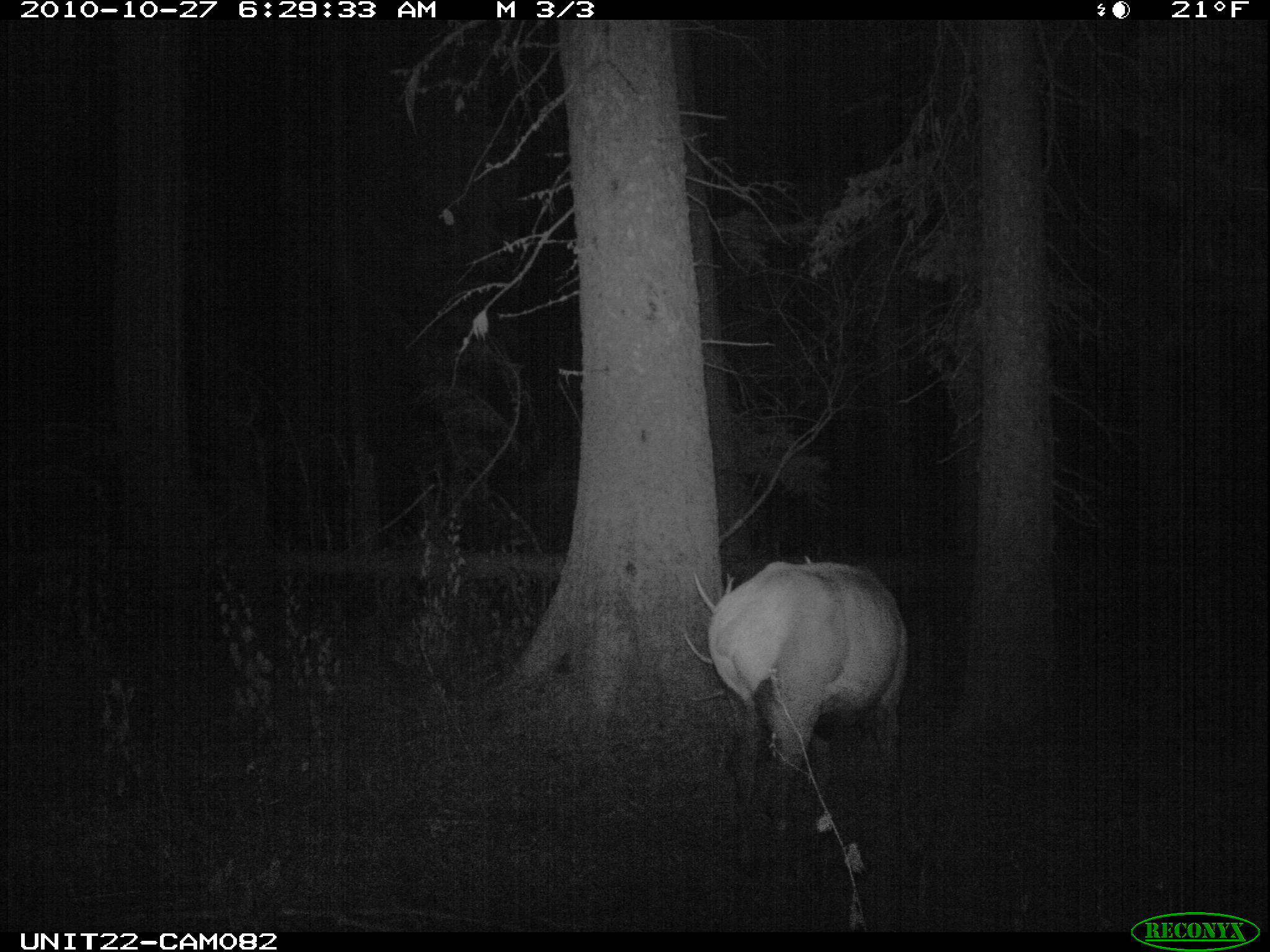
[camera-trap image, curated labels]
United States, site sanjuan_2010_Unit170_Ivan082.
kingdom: Animalia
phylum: Chordata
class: Mammalia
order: Artiodactyla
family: Cervidae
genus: Cervus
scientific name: Cervus elaphus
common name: red deer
Cervus elaphus (red deer).